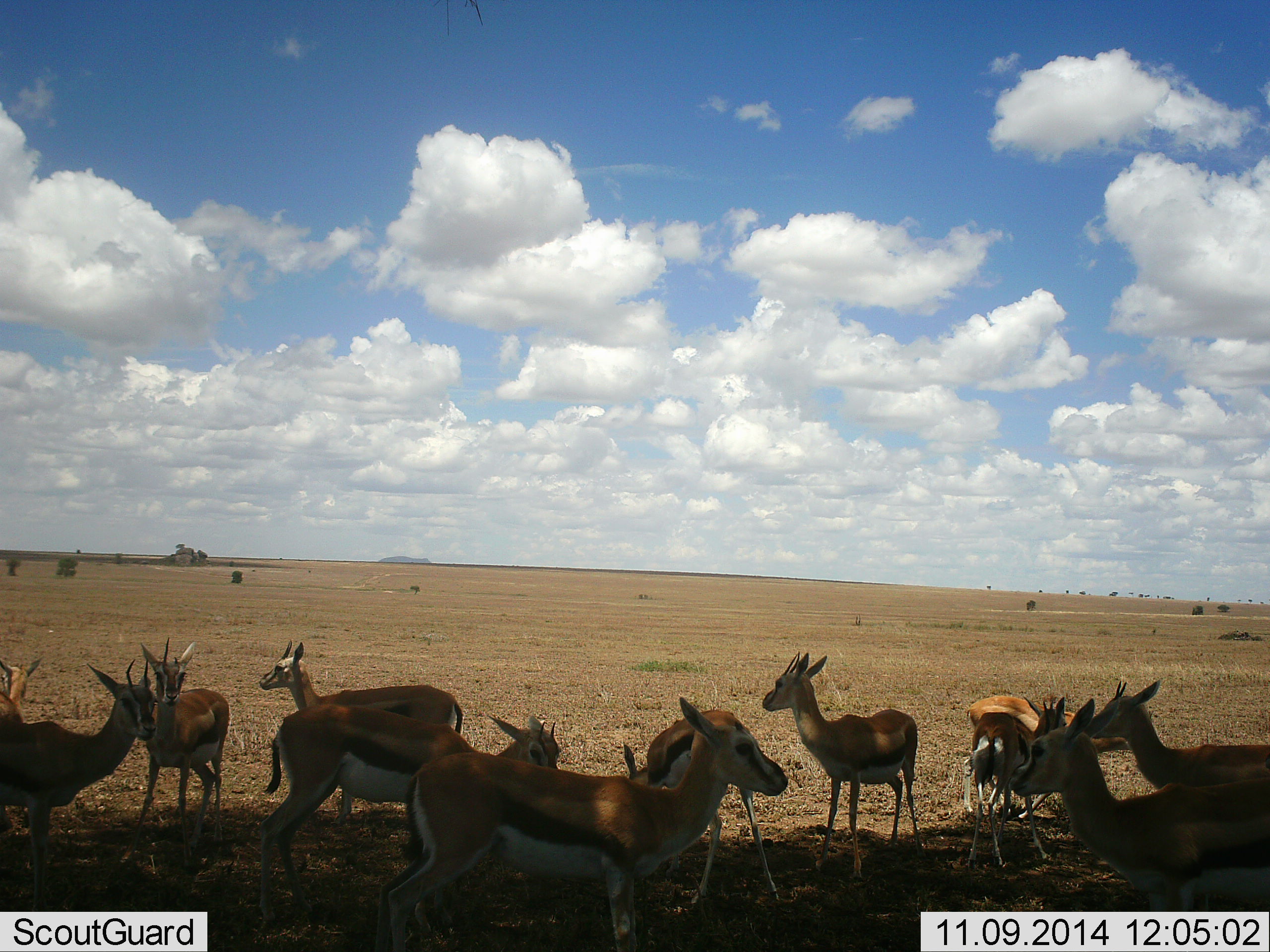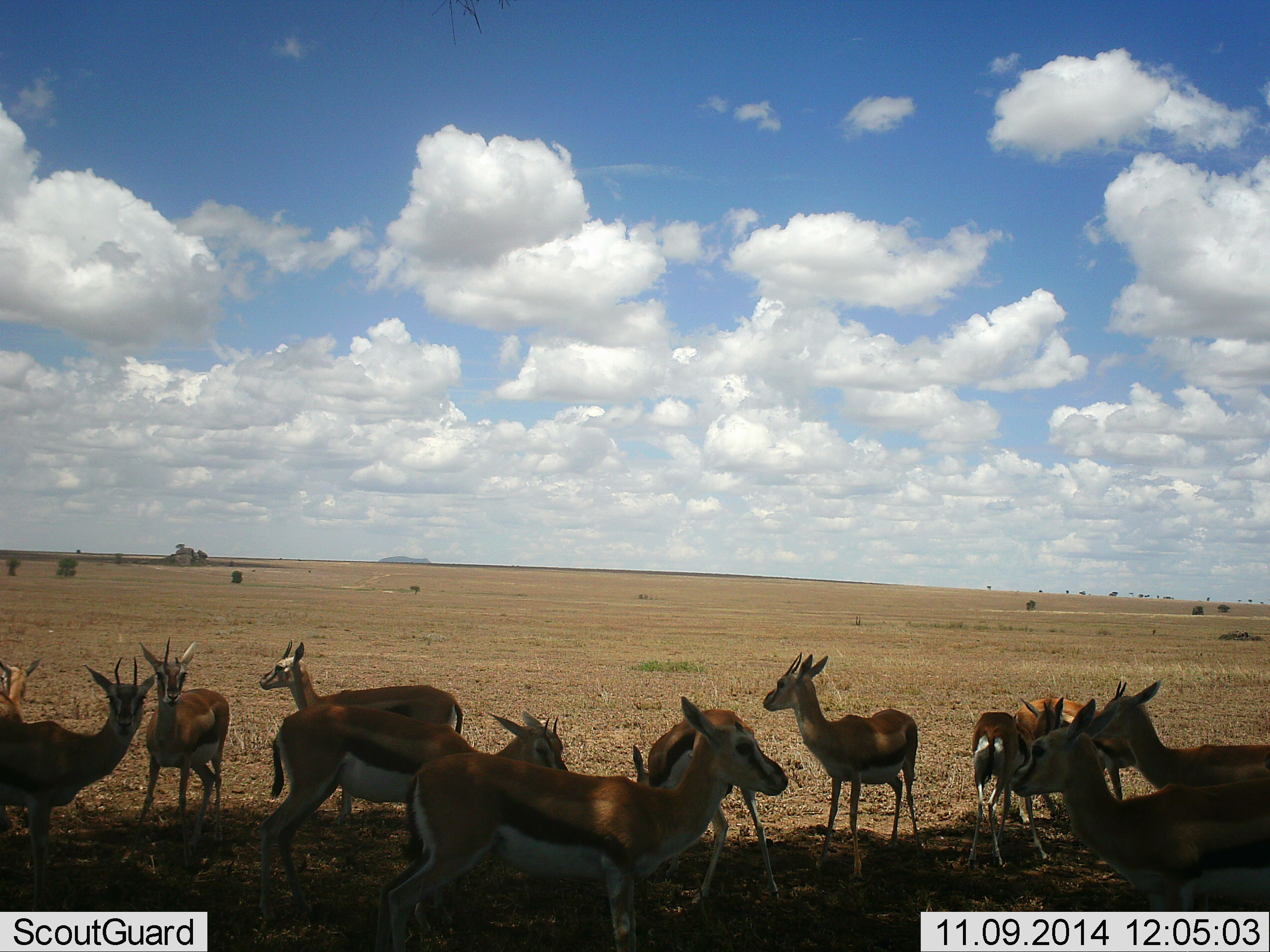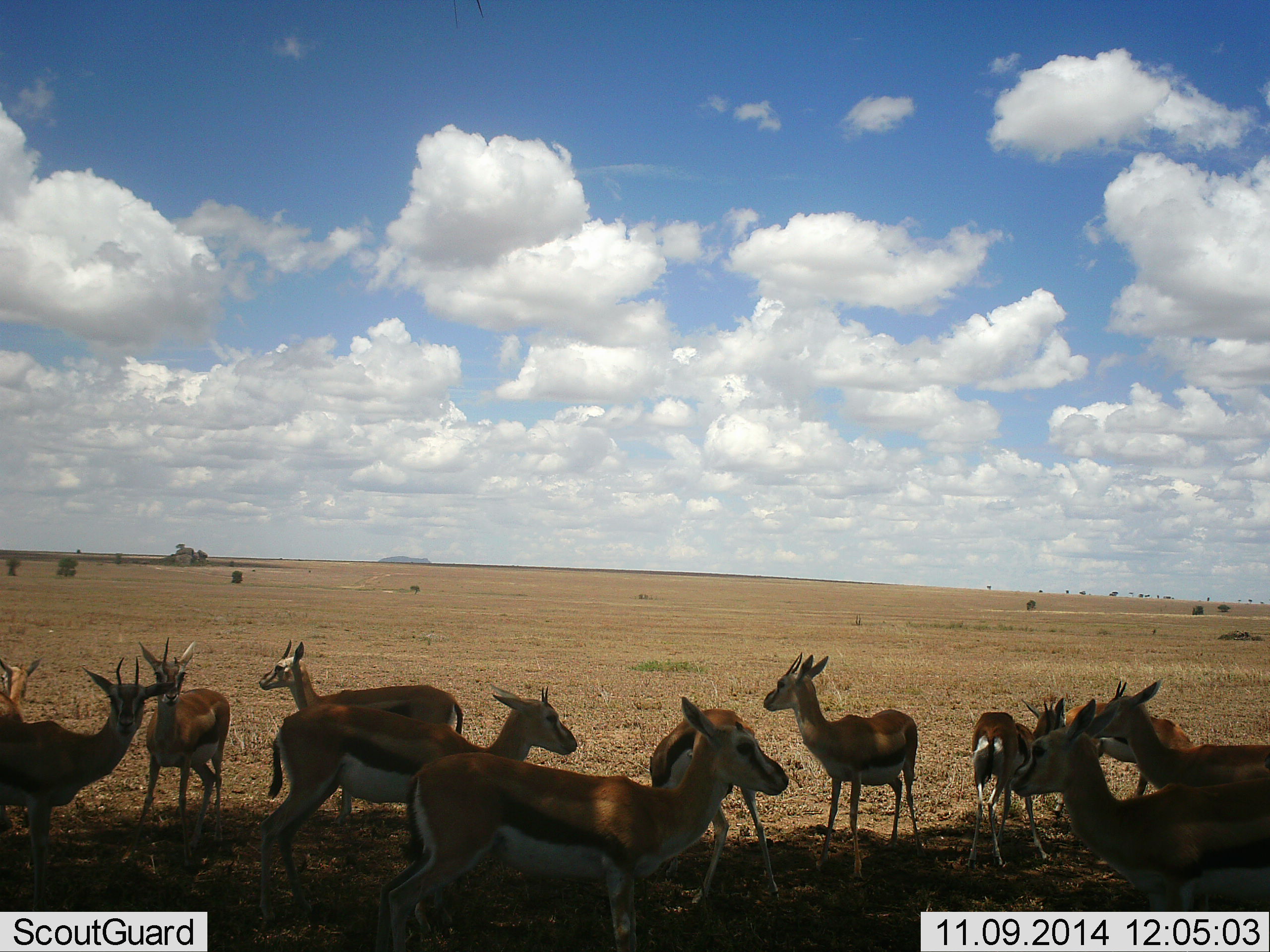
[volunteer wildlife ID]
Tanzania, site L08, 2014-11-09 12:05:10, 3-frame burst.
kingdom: Animalia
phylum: Chordata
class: Mammalia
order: Artiodactyla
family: Bovidae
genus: Eudorcas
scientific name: Eudorcas thomsonii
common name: thomson's gazelle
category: gazellethomsons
Gazellethomsons (thomson's gazelle) (Eudorcas thomsonii), count 11-50. Behavior (volunteer vote fractions): standing 80%, resting 10%, moving 0%, interacting 10%. Young present (vote fraction): 10%. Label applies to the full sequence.